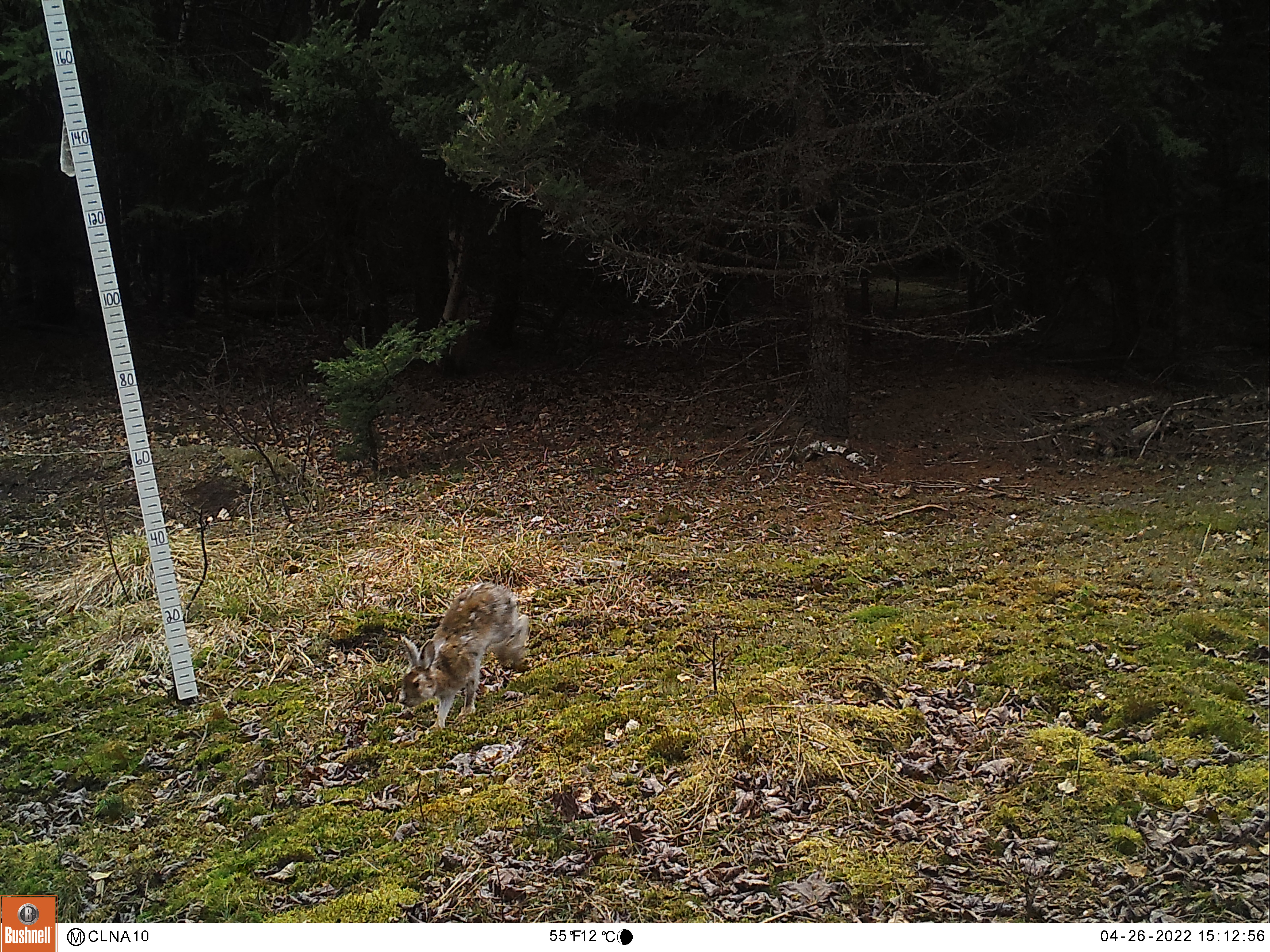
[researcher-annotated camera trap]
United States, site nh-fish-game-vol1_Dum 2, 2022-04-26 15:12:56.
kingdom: Animalia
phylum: Chordata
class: Mammalia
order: Lagomorpha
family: Leporidae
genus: Lepus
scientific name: Lepus americanus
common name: snowshoe hare